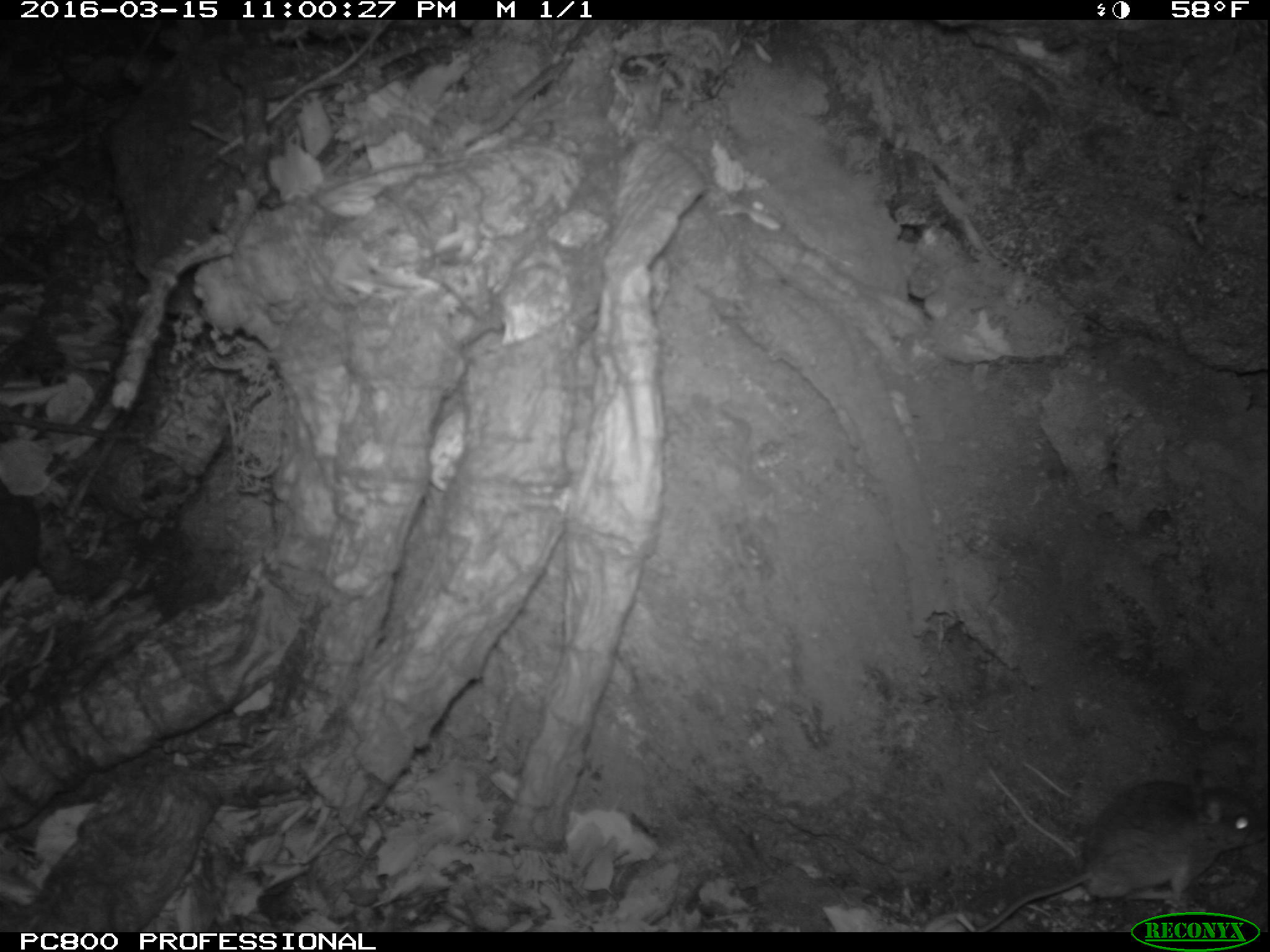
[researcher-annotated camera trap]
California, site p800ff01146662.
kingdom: Animalia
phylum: Chordata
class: Mammalia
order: Rodentia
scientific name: Rodentia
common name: rodent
Rodent (Rodentia).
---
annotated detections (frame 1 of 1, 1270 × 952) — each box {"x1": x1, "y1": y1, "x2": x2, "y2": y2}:
rodent: {"x1": 944, "y1": 782, "x2": 1268, "y2": 928}